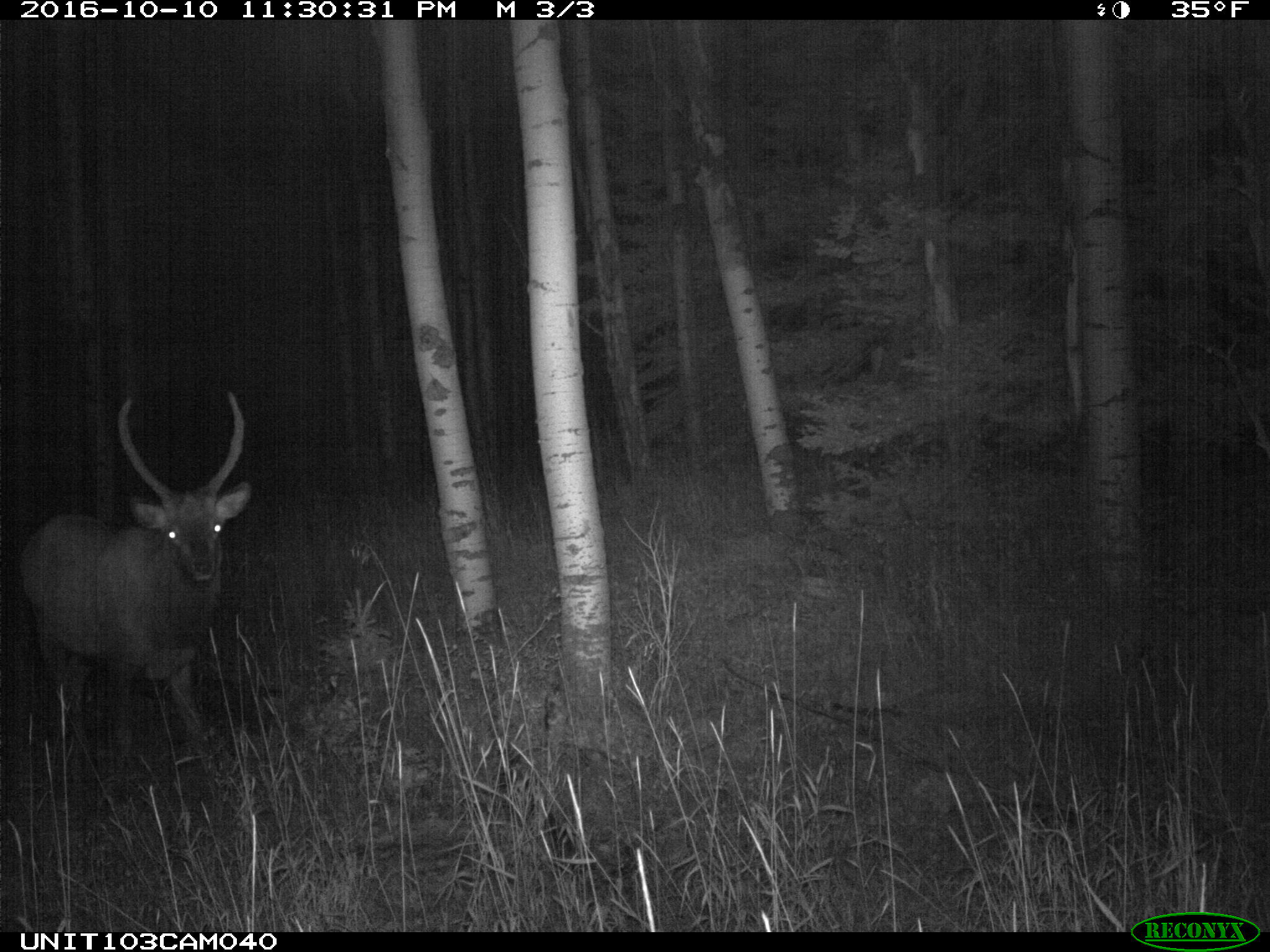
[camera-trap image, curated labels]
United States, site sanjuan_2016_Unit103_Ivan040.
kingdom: Animalia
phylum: Chordata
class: Mammalia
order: Artiodactyla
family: Cervidae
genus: Cervus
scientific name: Cervus elaphus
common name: red deer